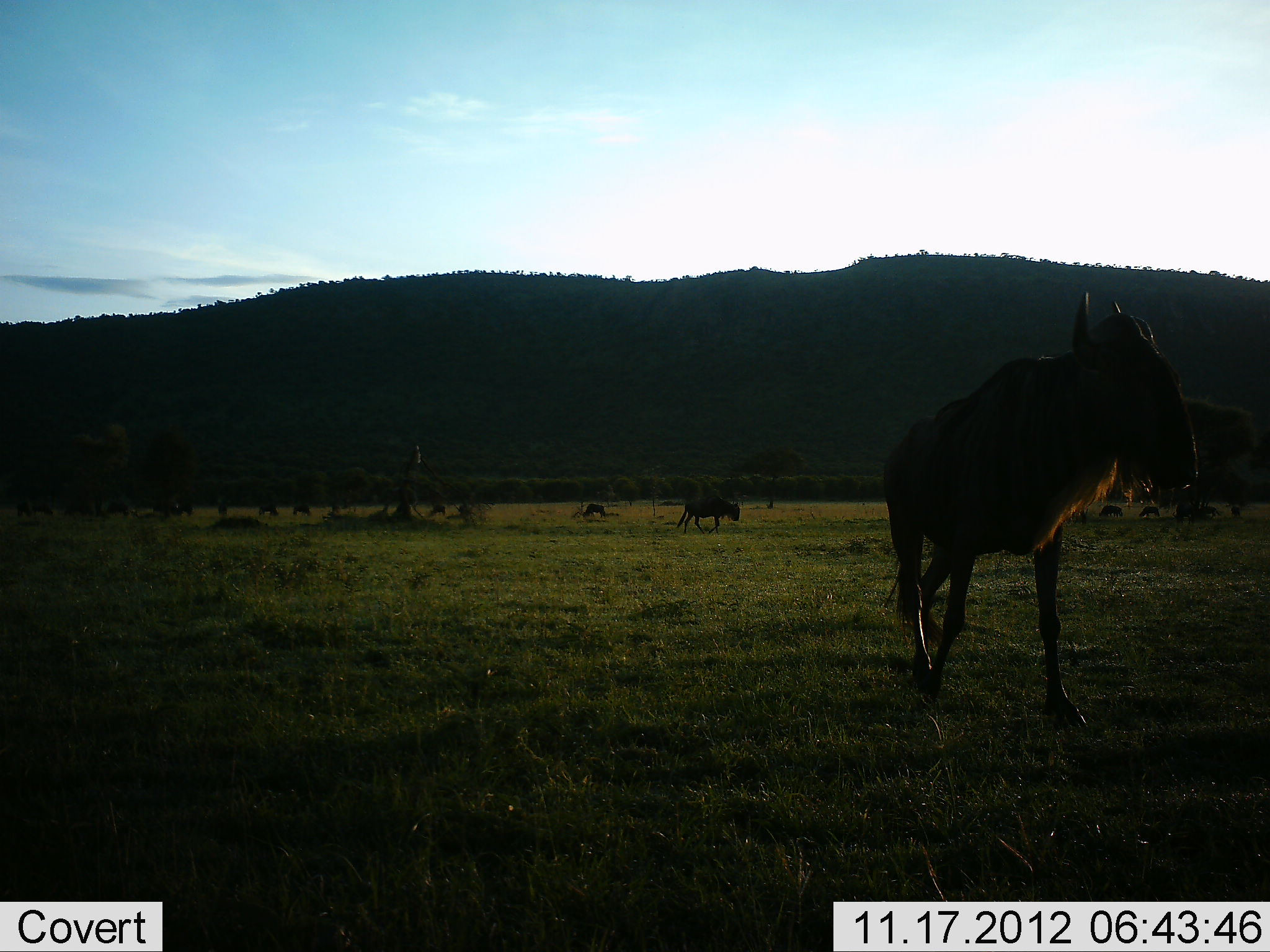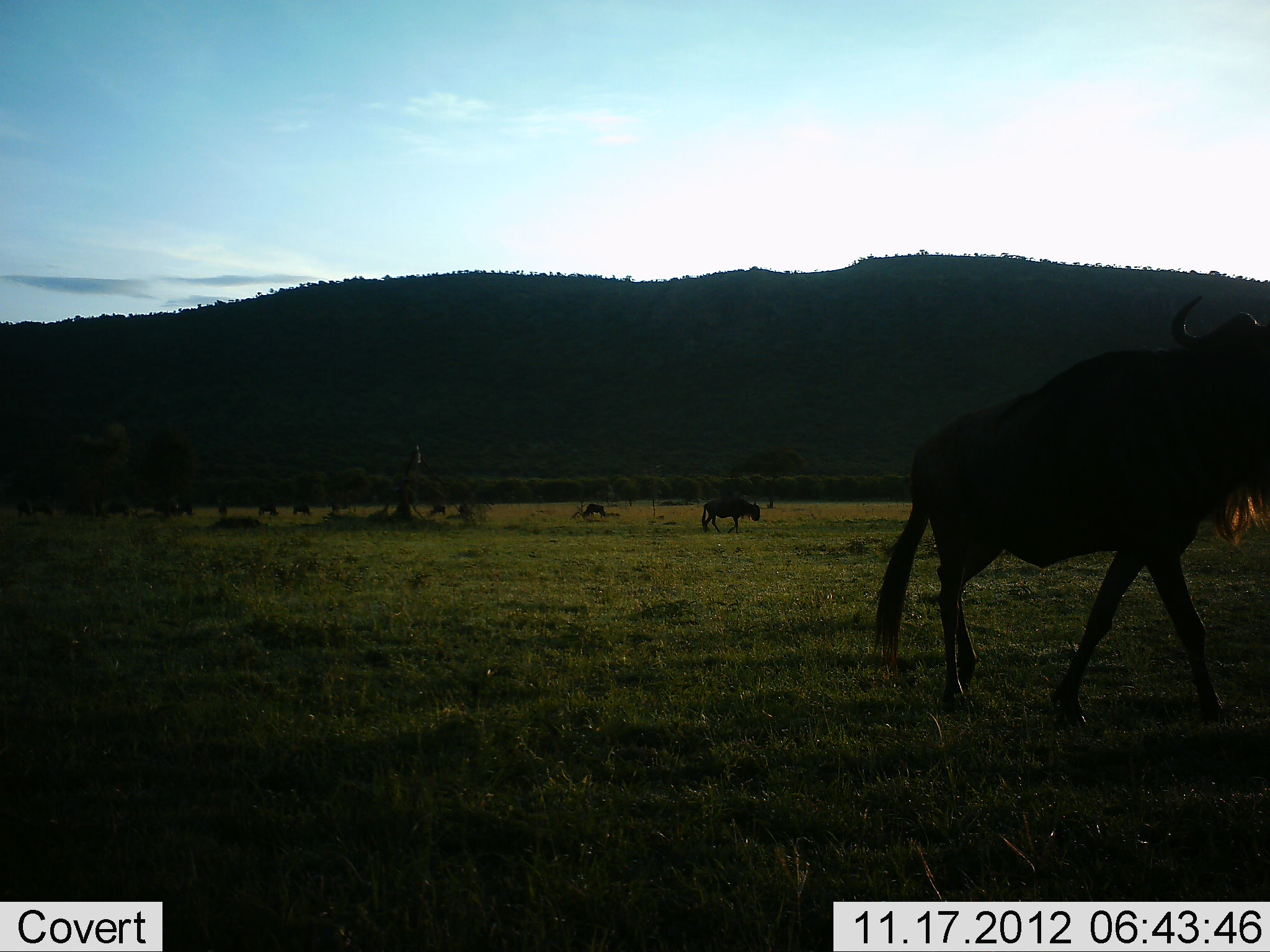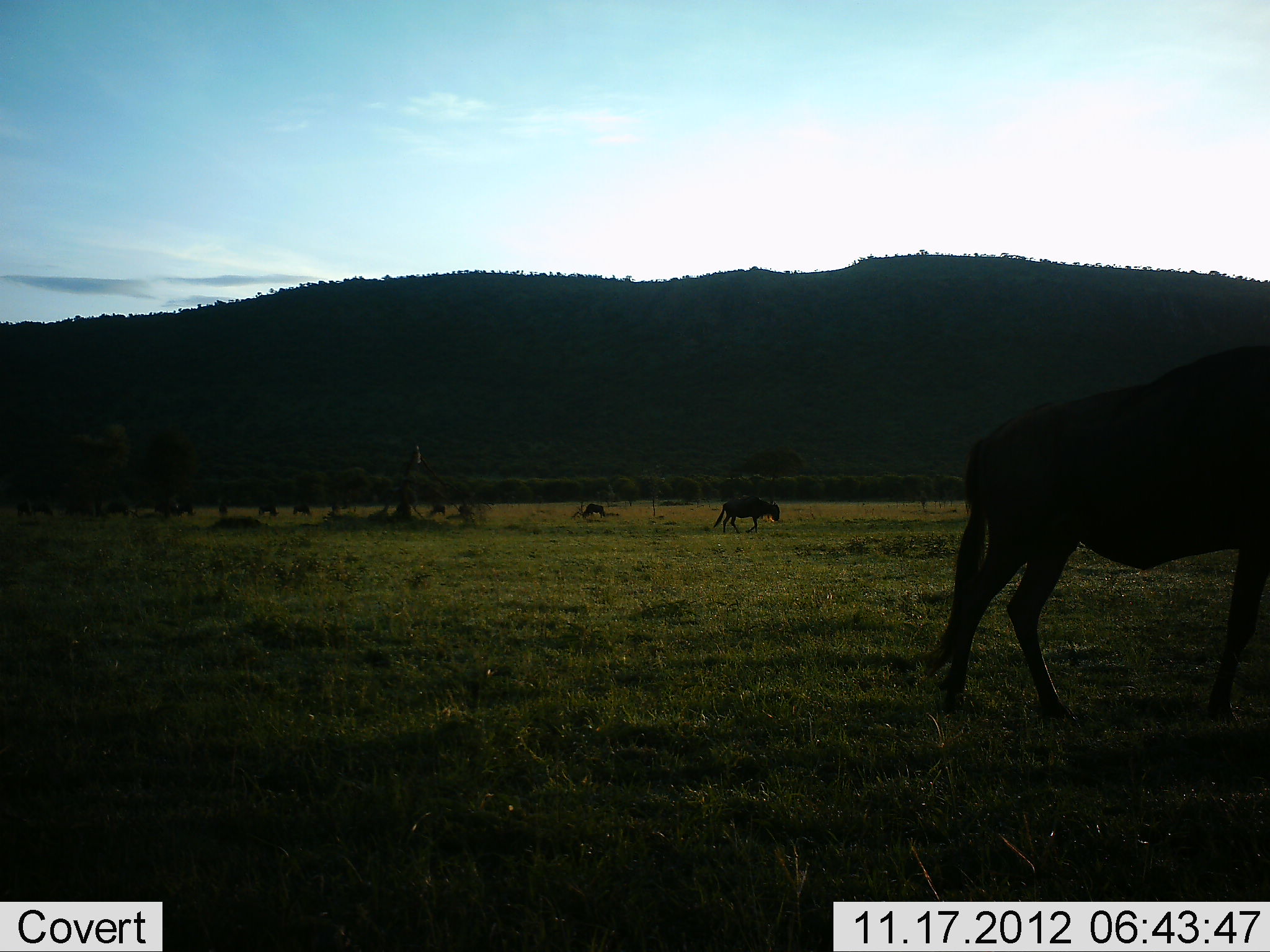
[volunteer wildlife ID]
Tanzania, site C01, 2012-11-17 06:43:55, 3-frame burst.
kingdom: Animalia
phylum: Chordata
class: Mammalia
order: Artiodactyla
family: Bovidae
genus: Connochaetes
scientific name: Connochaetes taurinus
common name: blue wildebeest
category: wildebeest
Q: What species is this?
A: Wildebeest (blue wildebeest) (Connochaetes taurinus).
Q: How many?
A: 11-50.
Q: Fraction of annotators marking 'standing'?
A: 30%.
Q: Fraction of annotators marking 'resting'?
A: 10%.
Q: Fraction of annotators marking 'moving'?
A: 90%.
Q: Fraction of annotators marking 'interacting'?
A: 0%.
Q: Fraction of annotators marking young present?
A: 0%.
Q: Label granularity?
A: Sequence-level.